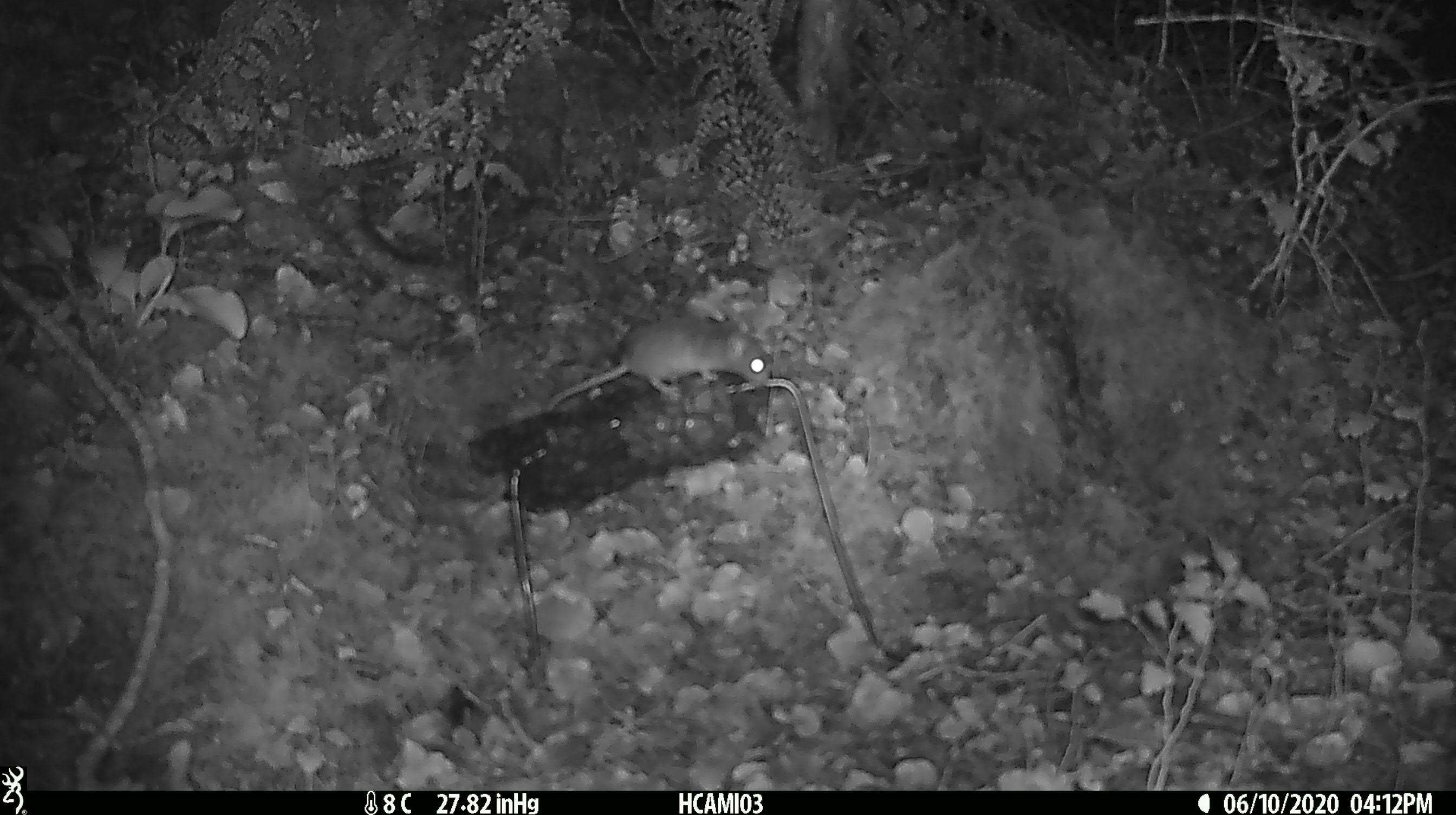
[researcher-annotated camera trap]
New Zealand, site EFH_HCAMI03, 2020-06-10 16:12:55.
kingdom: Animalia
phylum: Chordata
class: Mammalia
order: Rodentia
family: Muridae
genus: Mus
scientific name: Mus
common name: mouse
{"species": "mouse (Mus)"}